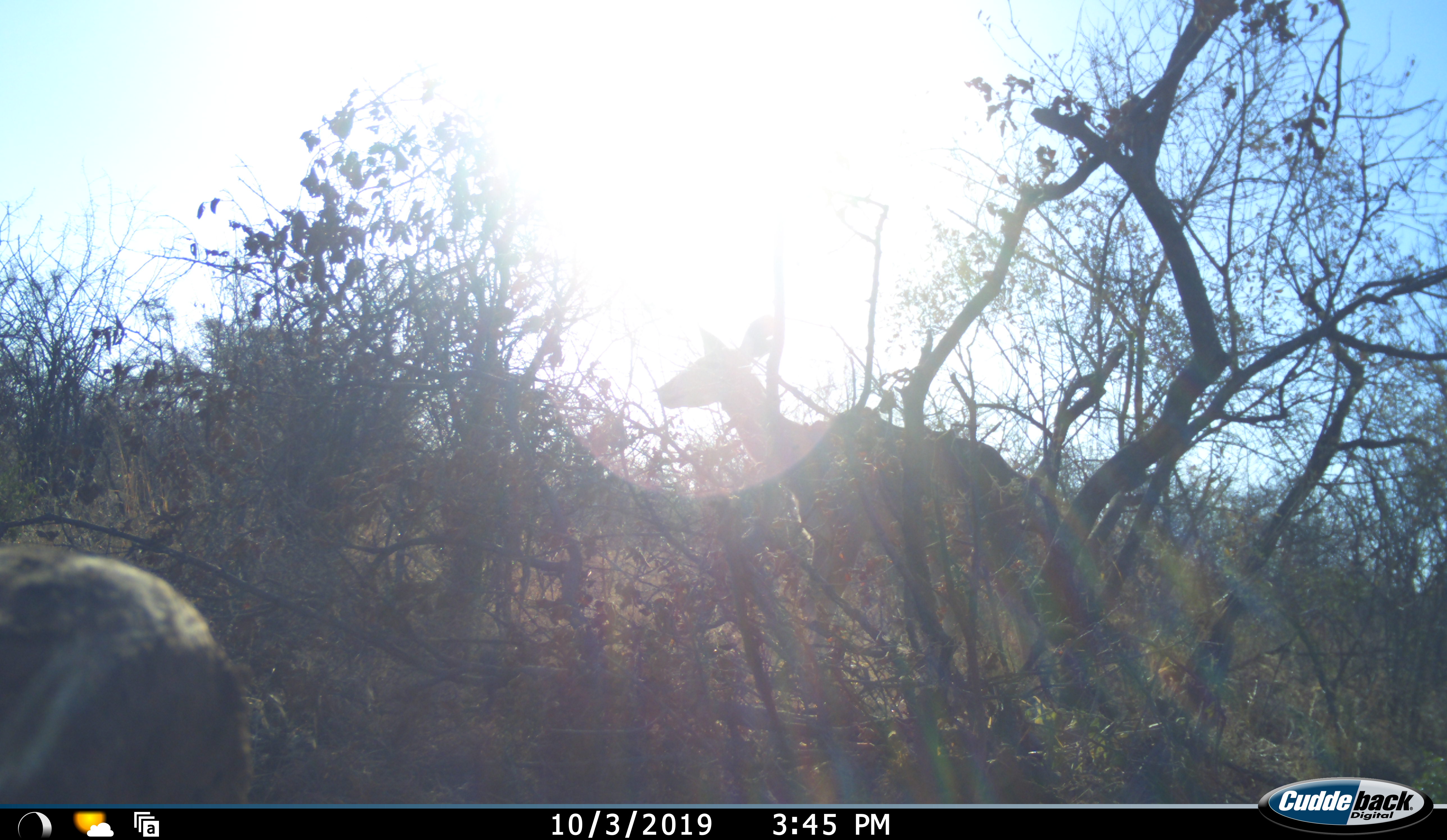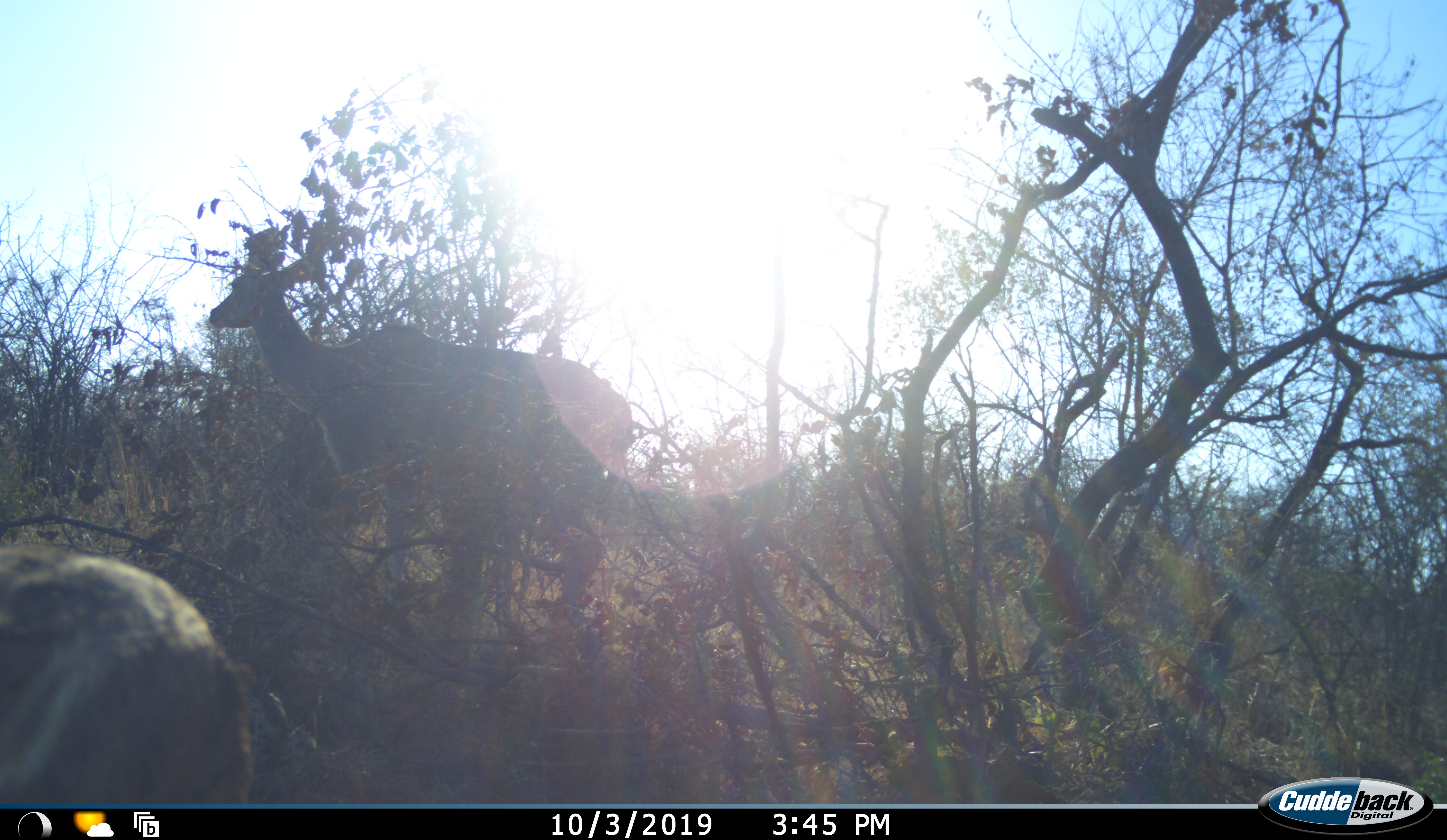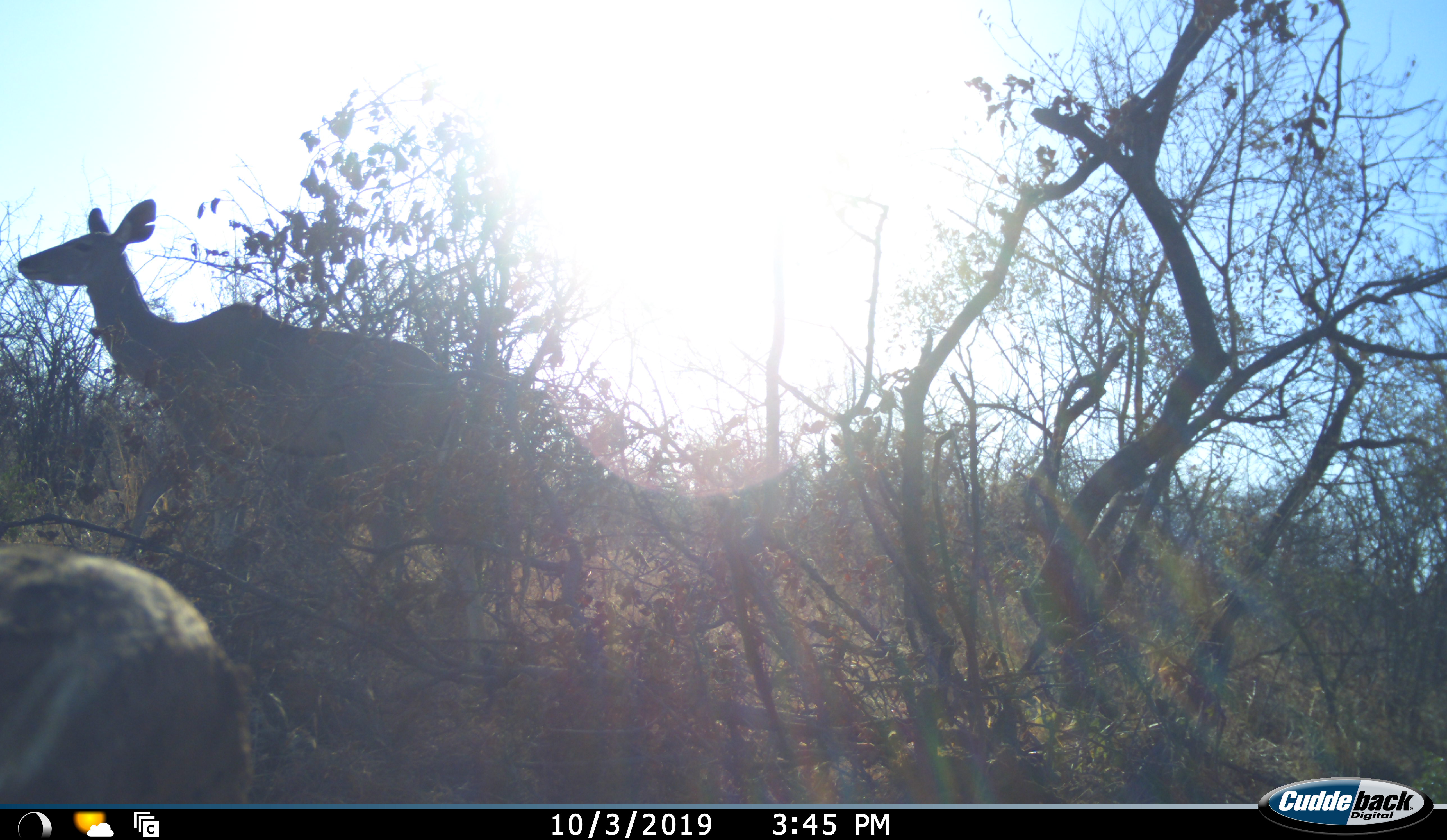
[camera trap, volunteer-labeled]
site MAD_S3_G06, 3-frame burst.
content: unidentified animal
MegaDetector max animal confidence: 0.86